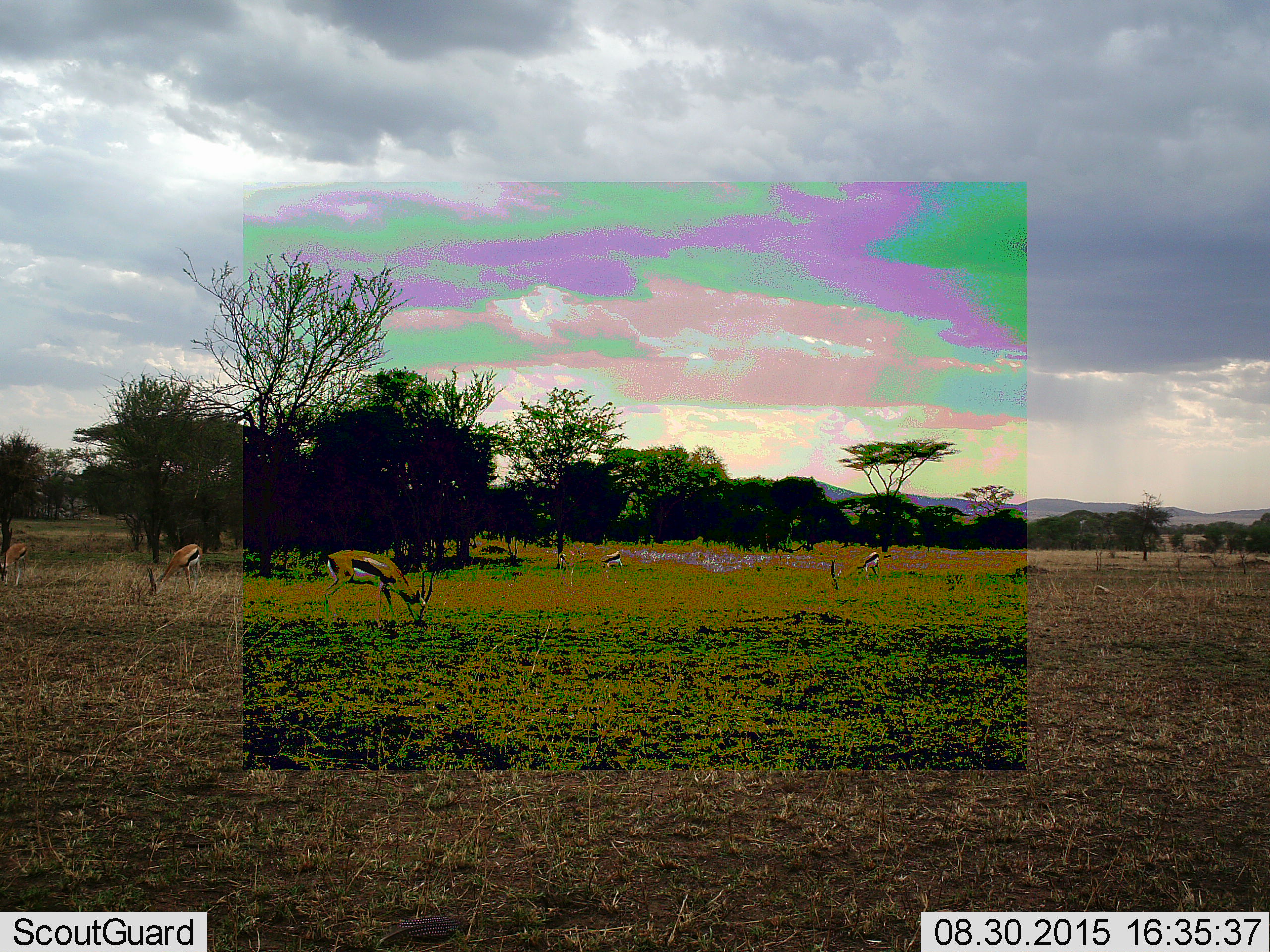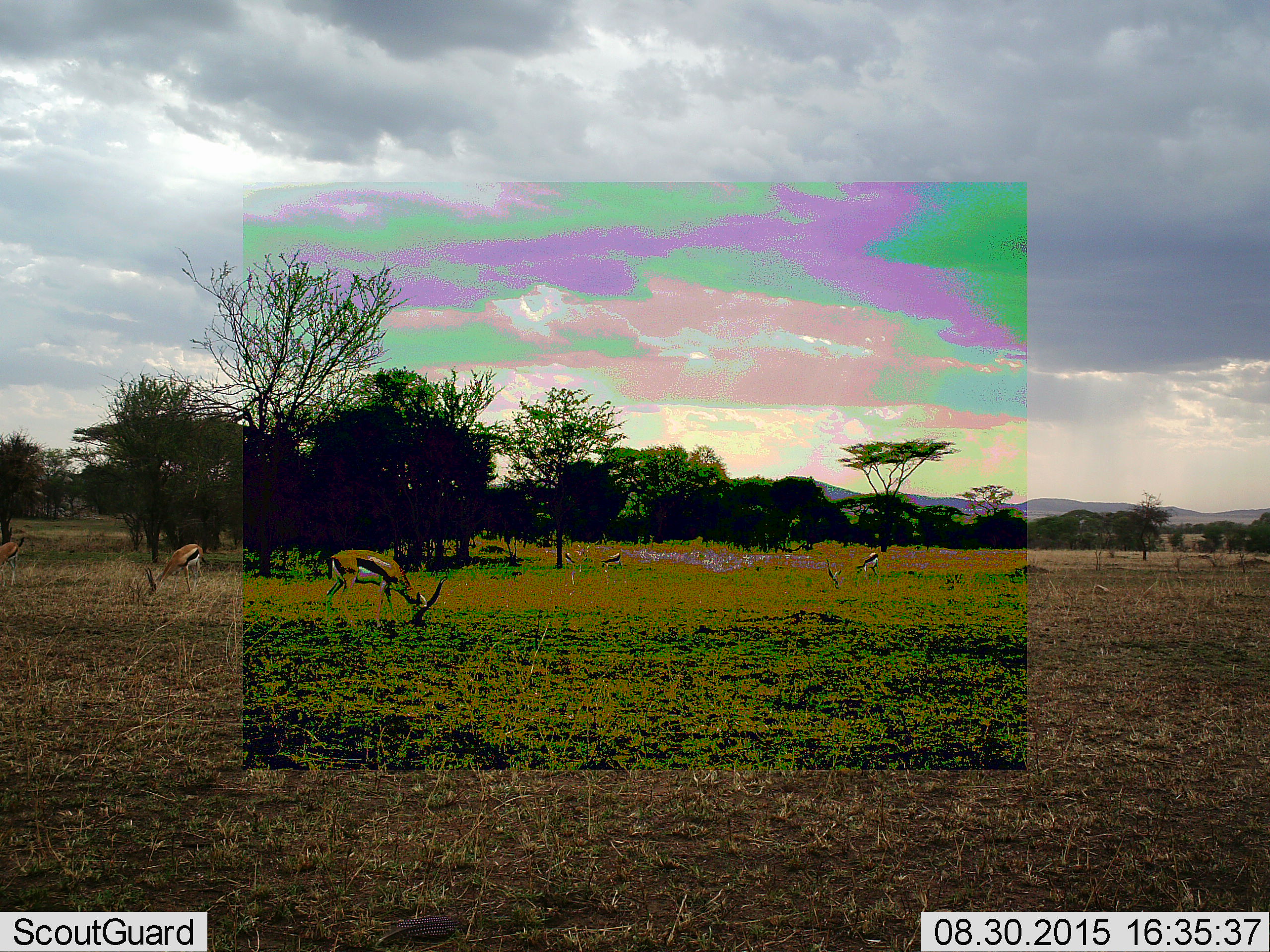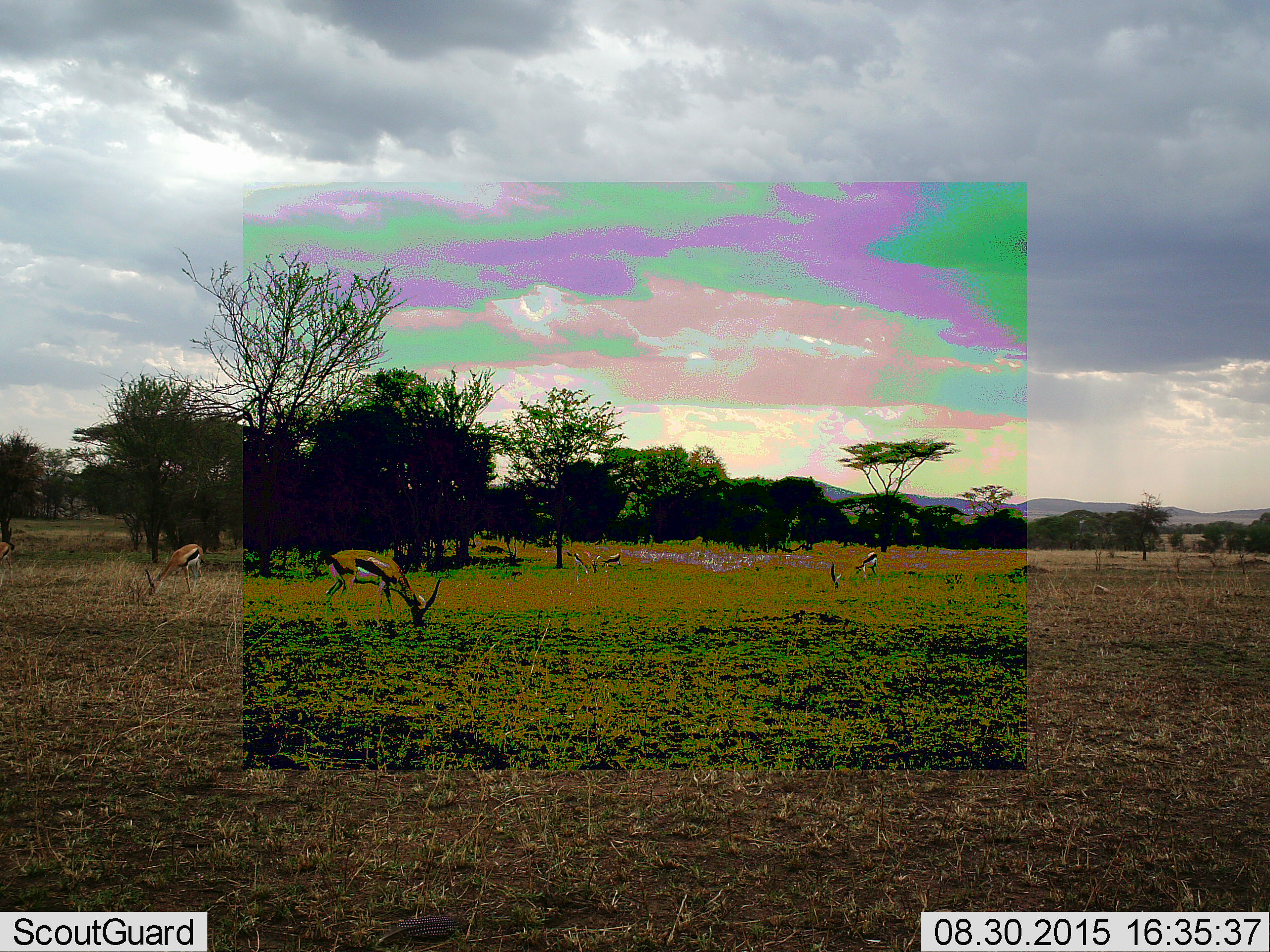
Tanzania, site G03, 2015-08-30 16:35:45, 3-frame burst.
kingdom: Animalia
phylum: Chordata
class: Mammalia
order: Artiodactyla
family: Bovidae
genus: Eudorcas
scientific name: Eudorcas thomsonii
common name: thomson's gazelle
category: gazellethomsons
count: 5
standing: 40%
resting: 10%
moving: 20%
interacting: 0%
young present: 0%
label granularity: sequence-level